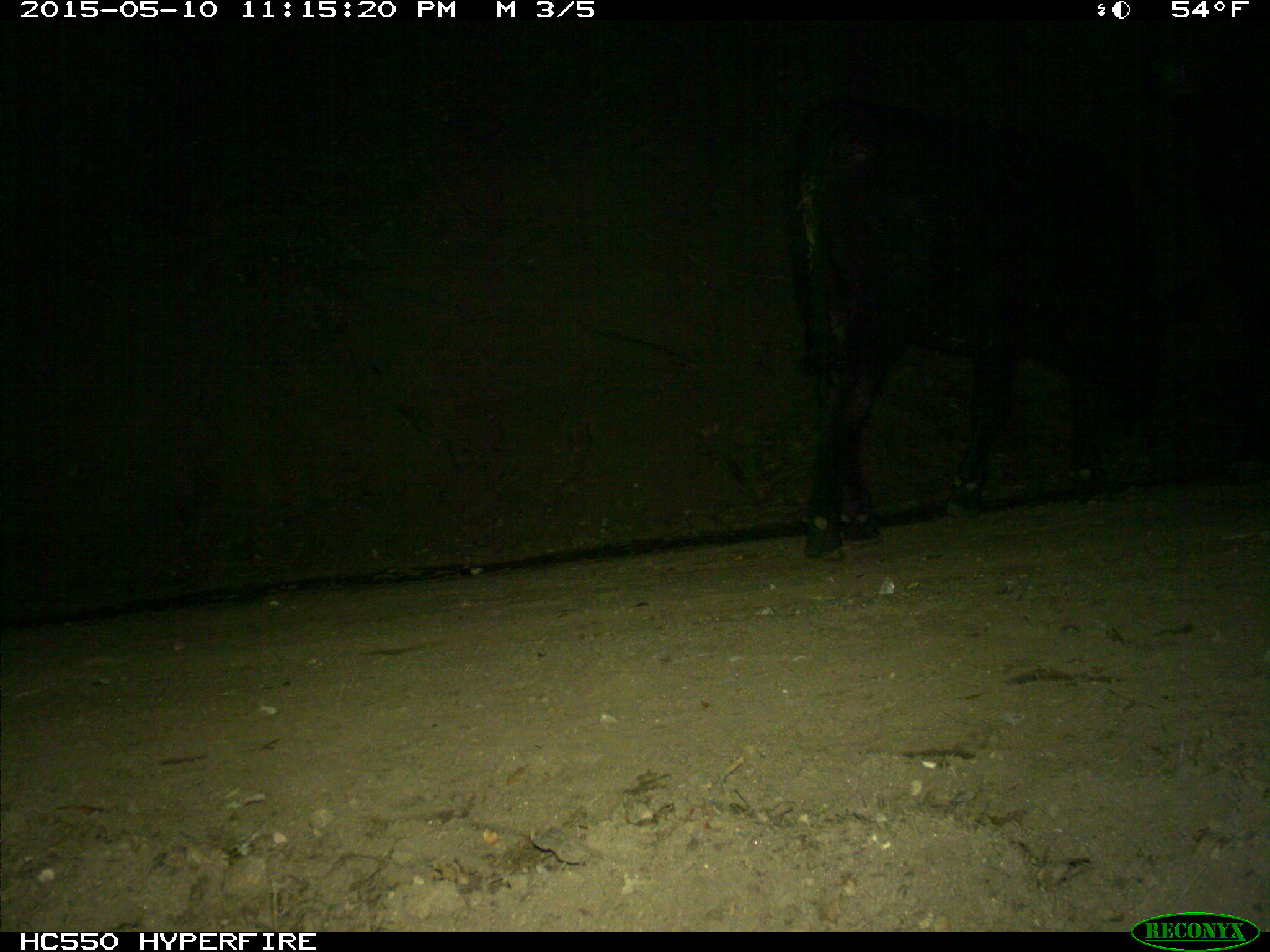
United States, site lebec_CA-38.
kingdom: Animalia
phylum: Chordata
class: Mammalia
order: Artiodactyla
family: Bovidae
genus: Bos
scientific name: Bos taurus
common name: domestic cow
Bos taurus (domestic cow).